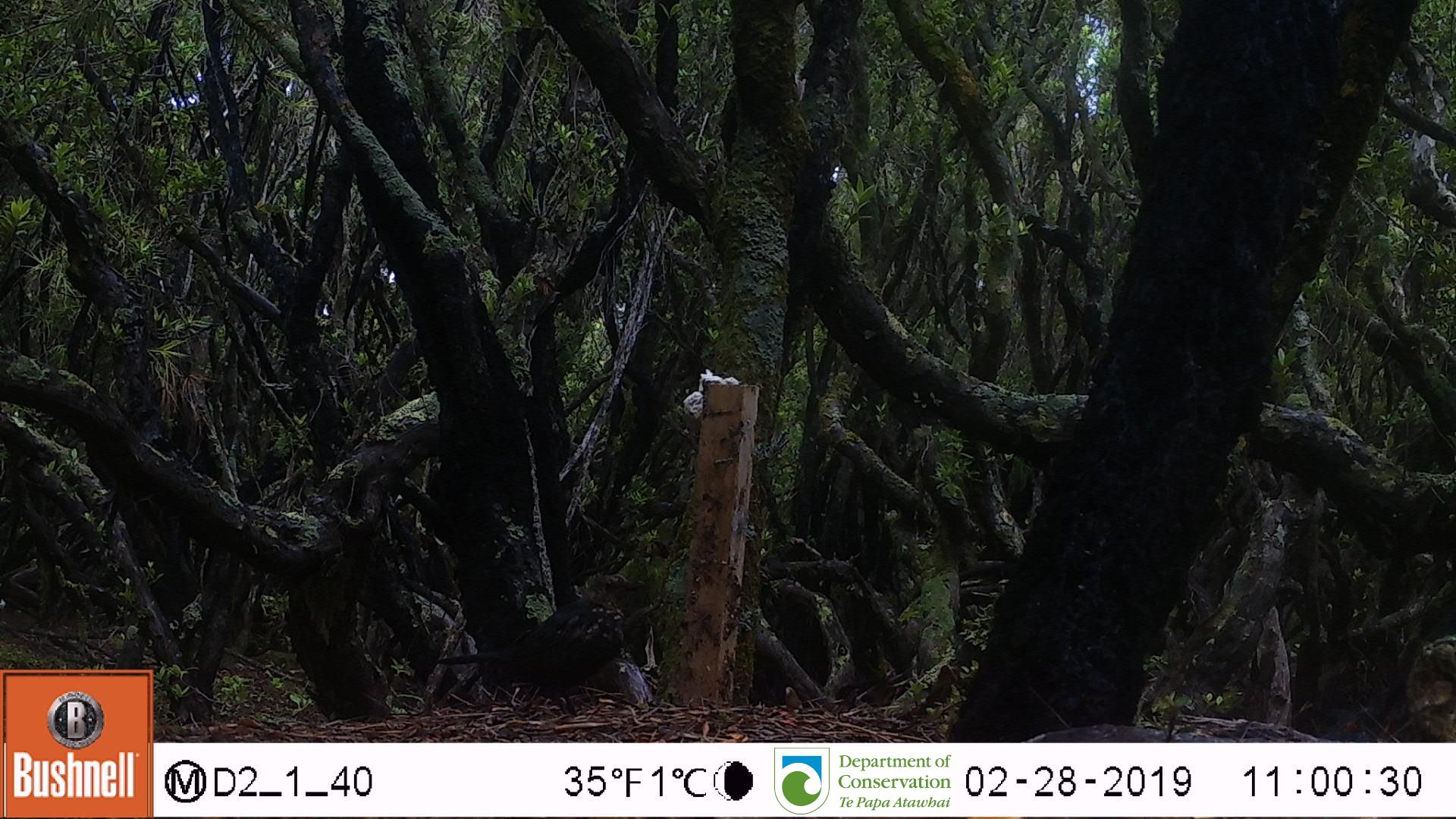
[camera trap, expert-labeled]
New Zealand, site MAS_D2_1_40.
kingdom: Animalia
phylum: Chordata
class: Aves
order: Passeriformes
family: Turdidae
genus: Turdus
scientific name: Turdus merula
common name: eurasian blackbird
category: blackbird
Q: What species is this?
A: Blackbird (eurasian blackbird) (Turdus merula).